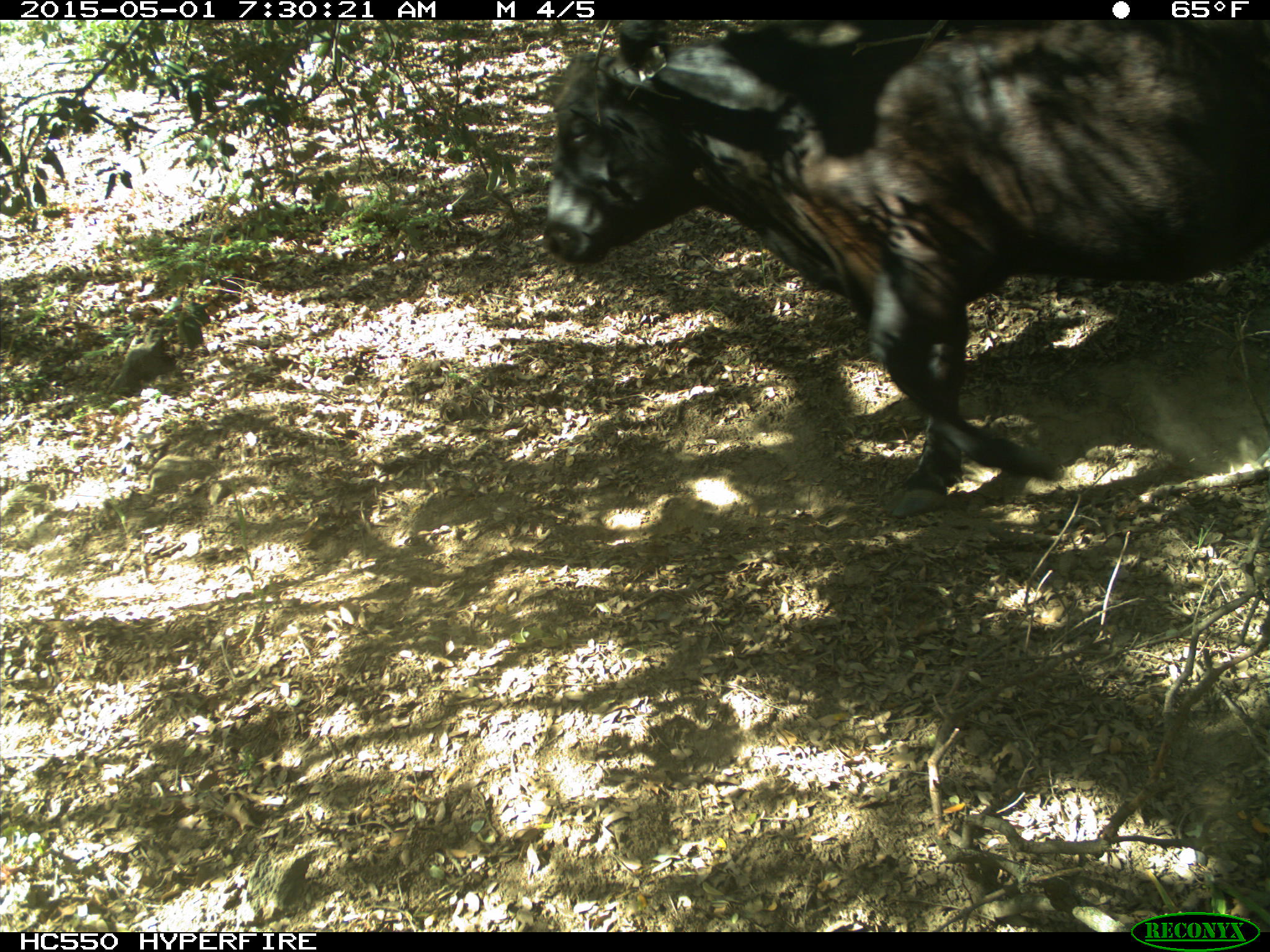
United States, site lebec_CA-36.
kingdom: Animalia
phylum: Chordata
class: Mammalia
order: Artiodactyla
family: Bovidae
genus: Bos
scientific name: Bos taurus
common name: domestic cow